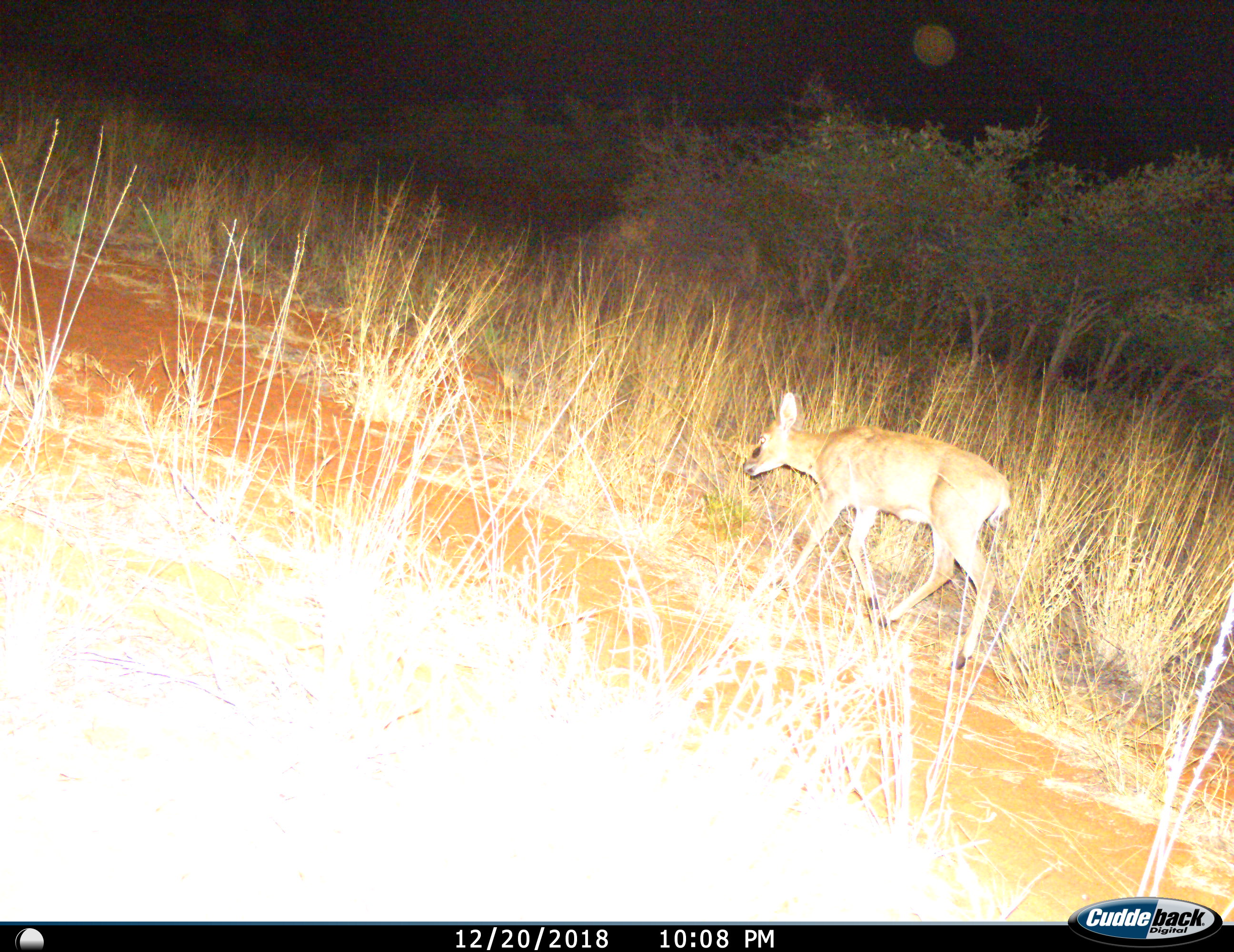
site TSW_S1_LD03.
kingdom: Animalia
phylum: Chordata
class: Mammalia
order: Artiodactyla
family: Bovidae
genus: Raphicerus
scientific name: Raphicerus campestris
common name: steenbok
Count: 1.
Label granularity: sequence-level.